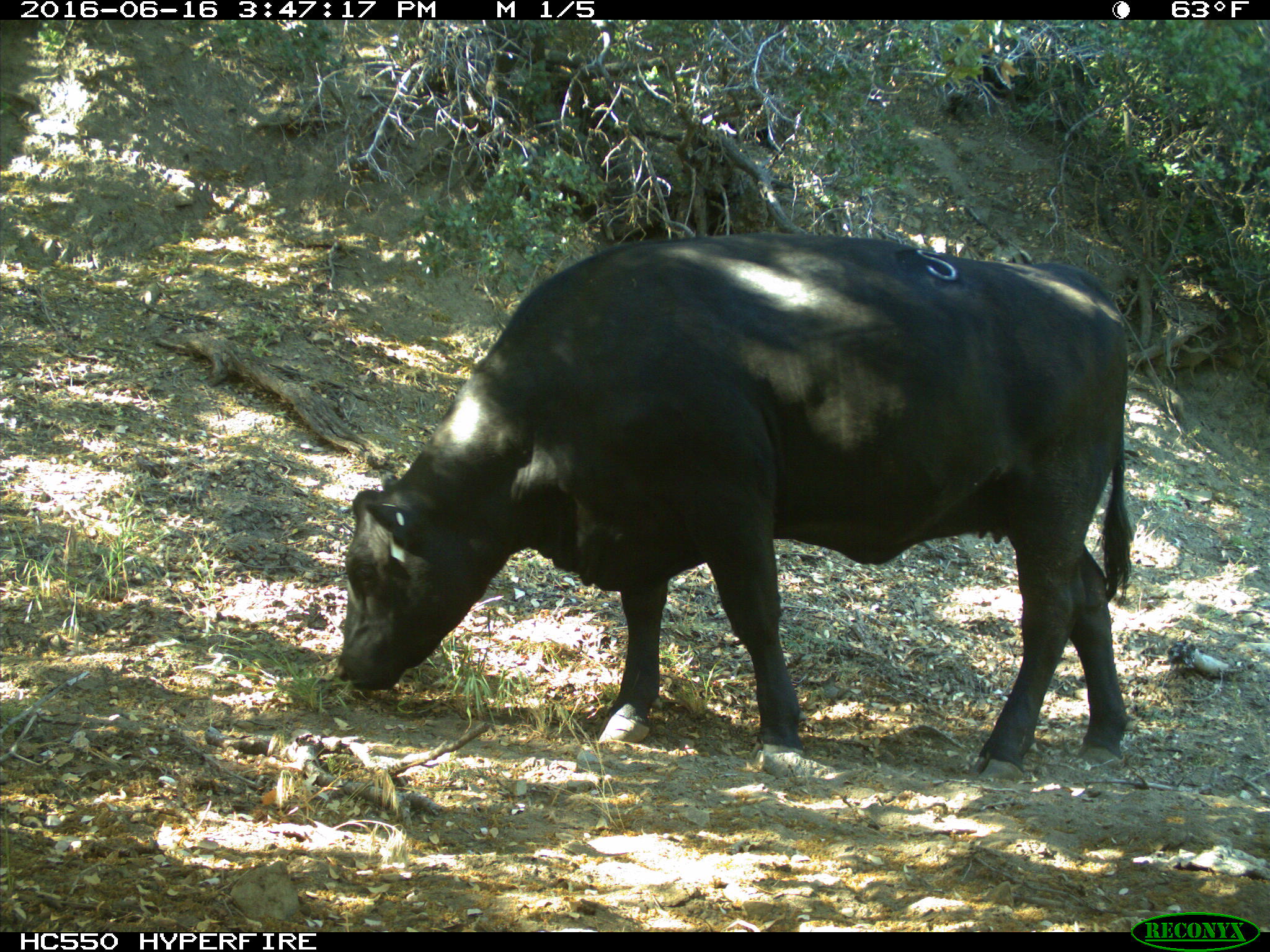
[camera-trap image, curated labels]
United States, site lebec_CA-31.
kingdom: Animalia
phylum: Chordata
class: Mammalia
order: Artiodactyla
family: Bovidae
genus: Bos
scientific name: Bos taurus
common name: domestic cow